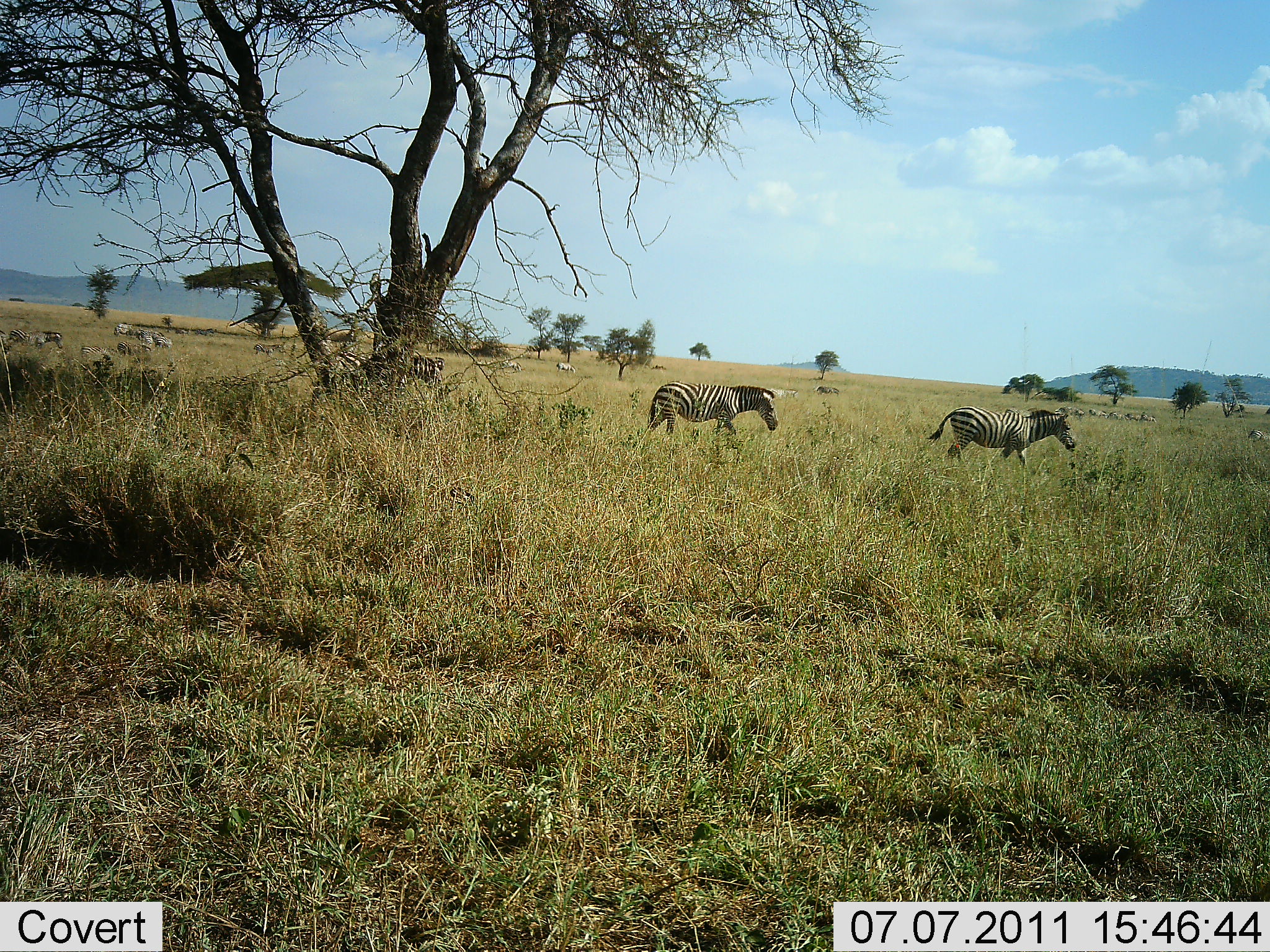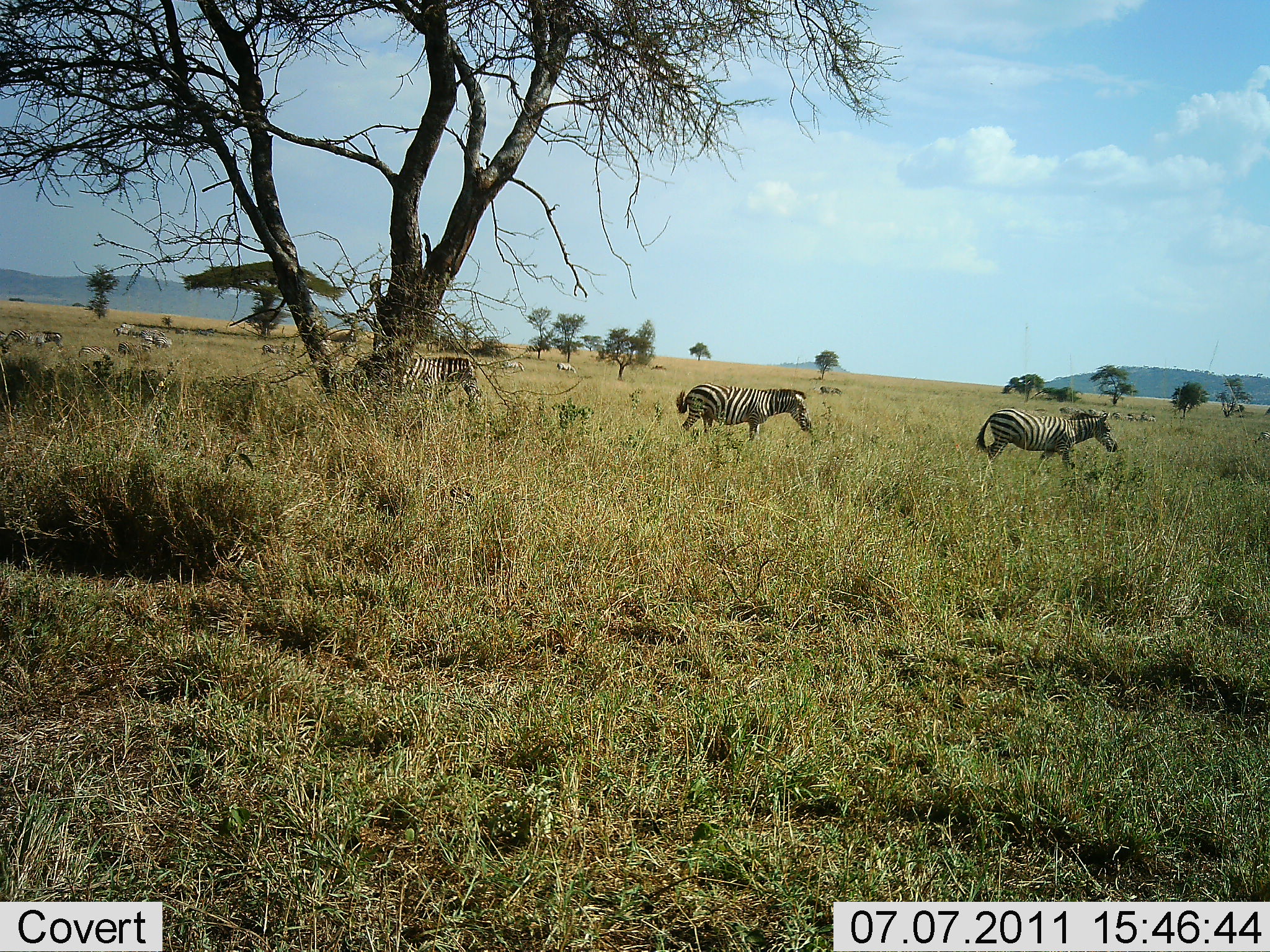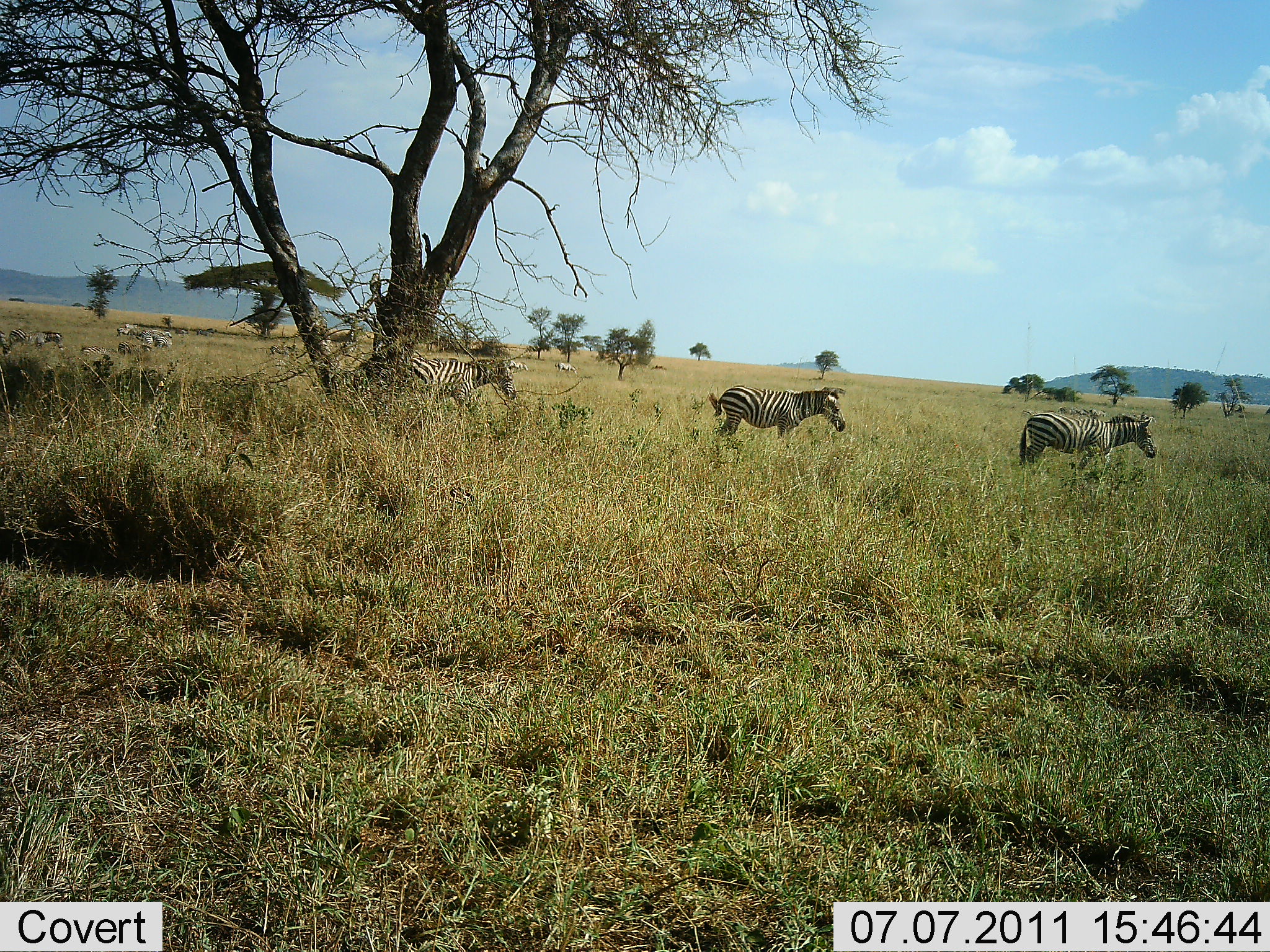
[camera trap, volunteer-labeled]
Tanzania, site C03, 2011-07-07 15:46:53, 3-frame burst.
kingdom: Animalia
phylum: Chordata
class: Mammalia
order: Perissodactyla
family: Equidae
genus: Equus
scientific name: Equus quagga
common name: plains zebra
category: zebra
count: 10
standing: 25%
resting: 0%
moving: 100%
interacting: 0%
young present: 0%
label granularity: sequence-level